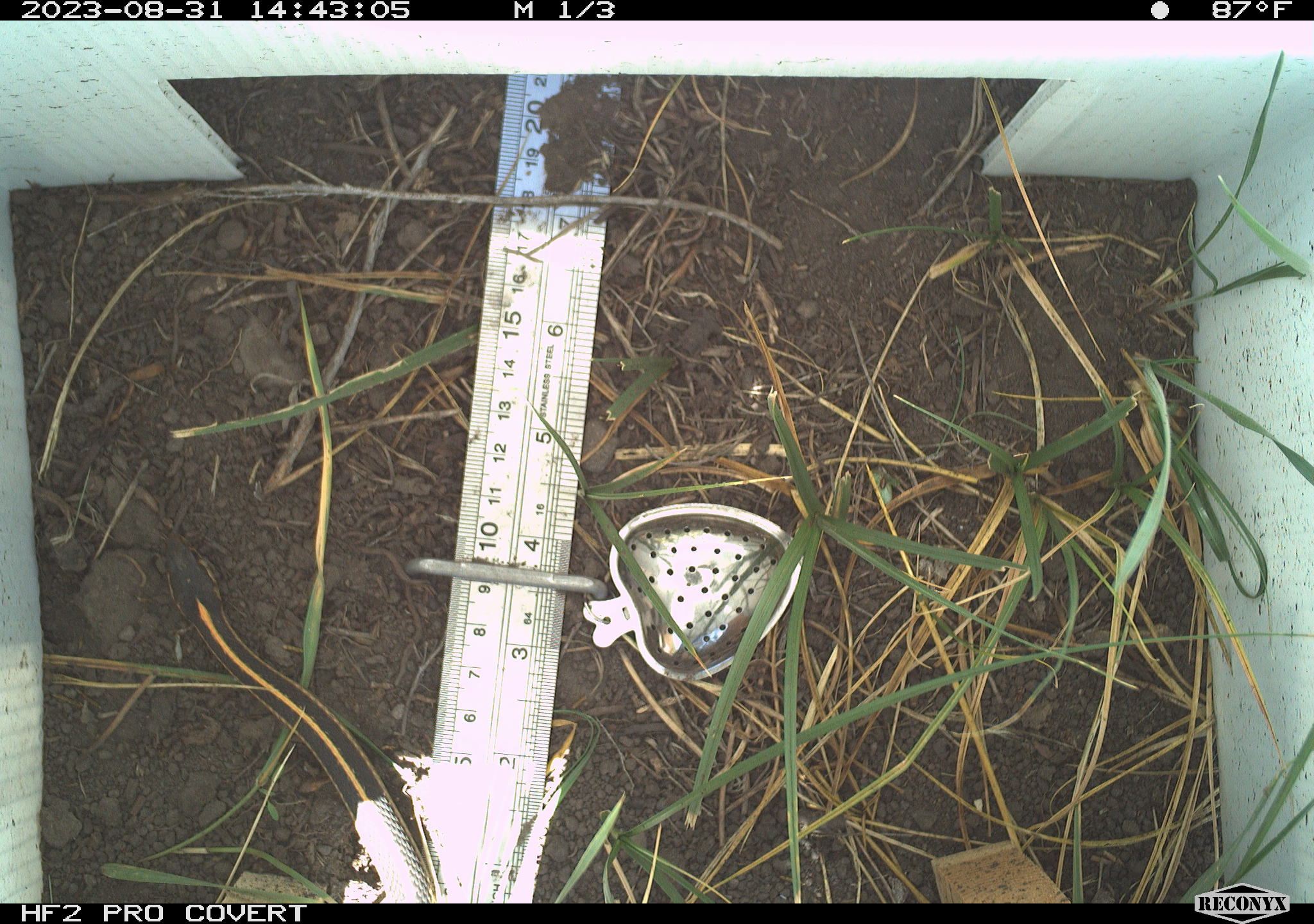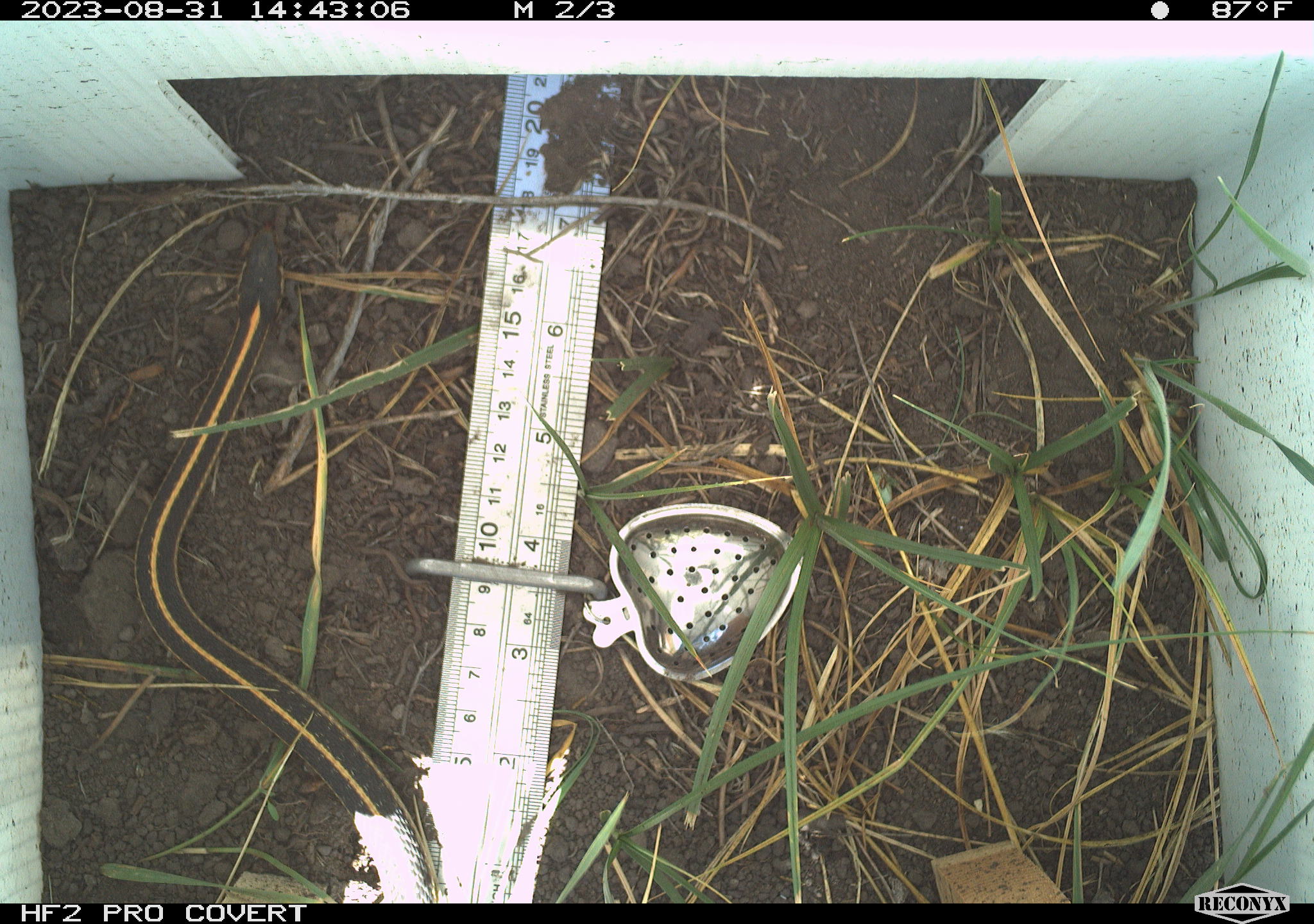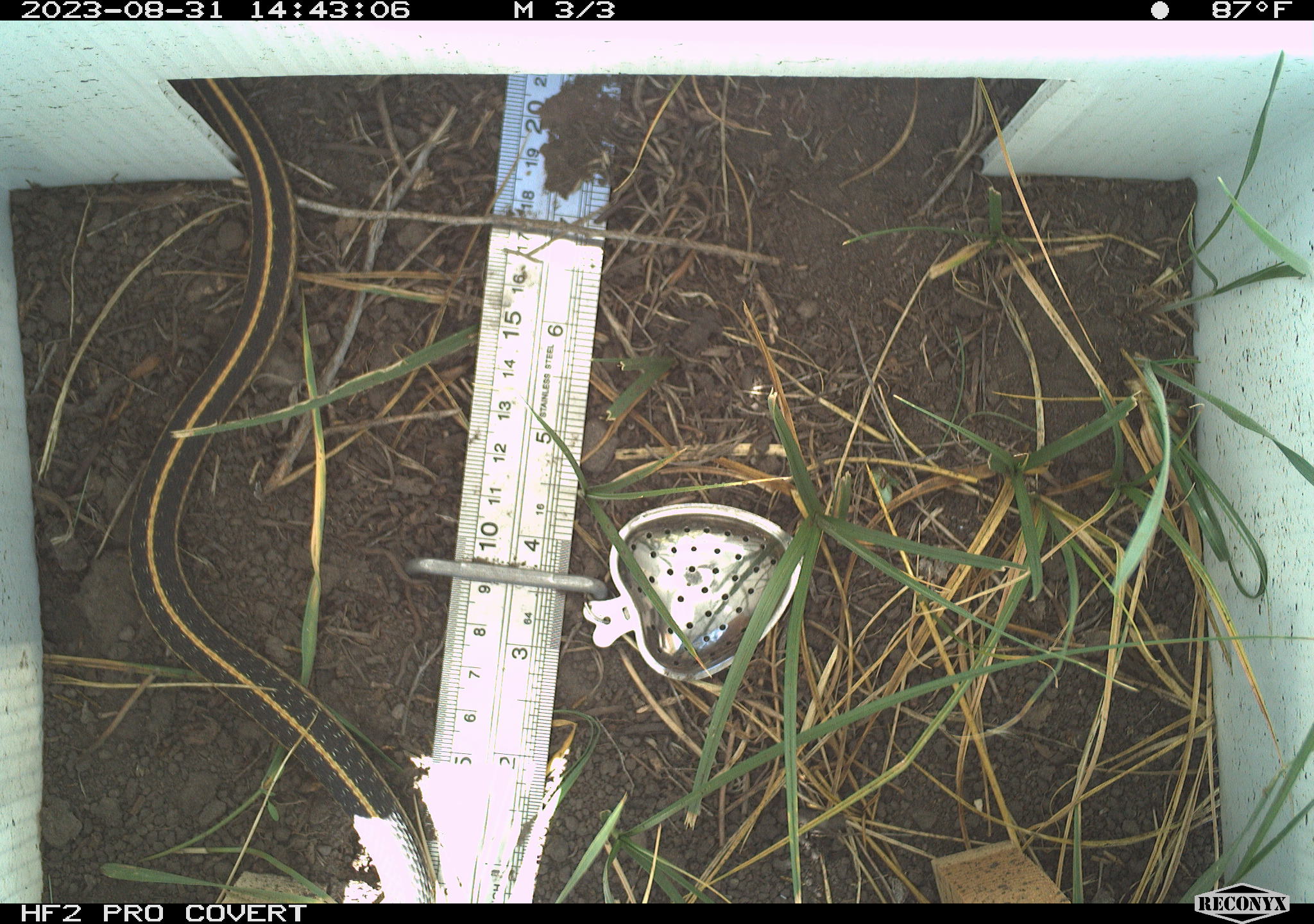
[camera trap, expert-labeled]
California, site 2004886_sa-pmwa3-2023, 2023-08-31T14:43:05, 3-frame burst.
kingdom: Animalia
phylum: Chordata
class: Reptilia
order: Squamata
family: Colubridae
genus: Thamnophis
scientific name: Thamnophis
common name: american gartersnakes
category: thamnophis species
Thamnophis species (american gartersnakes) (Thamnophis).